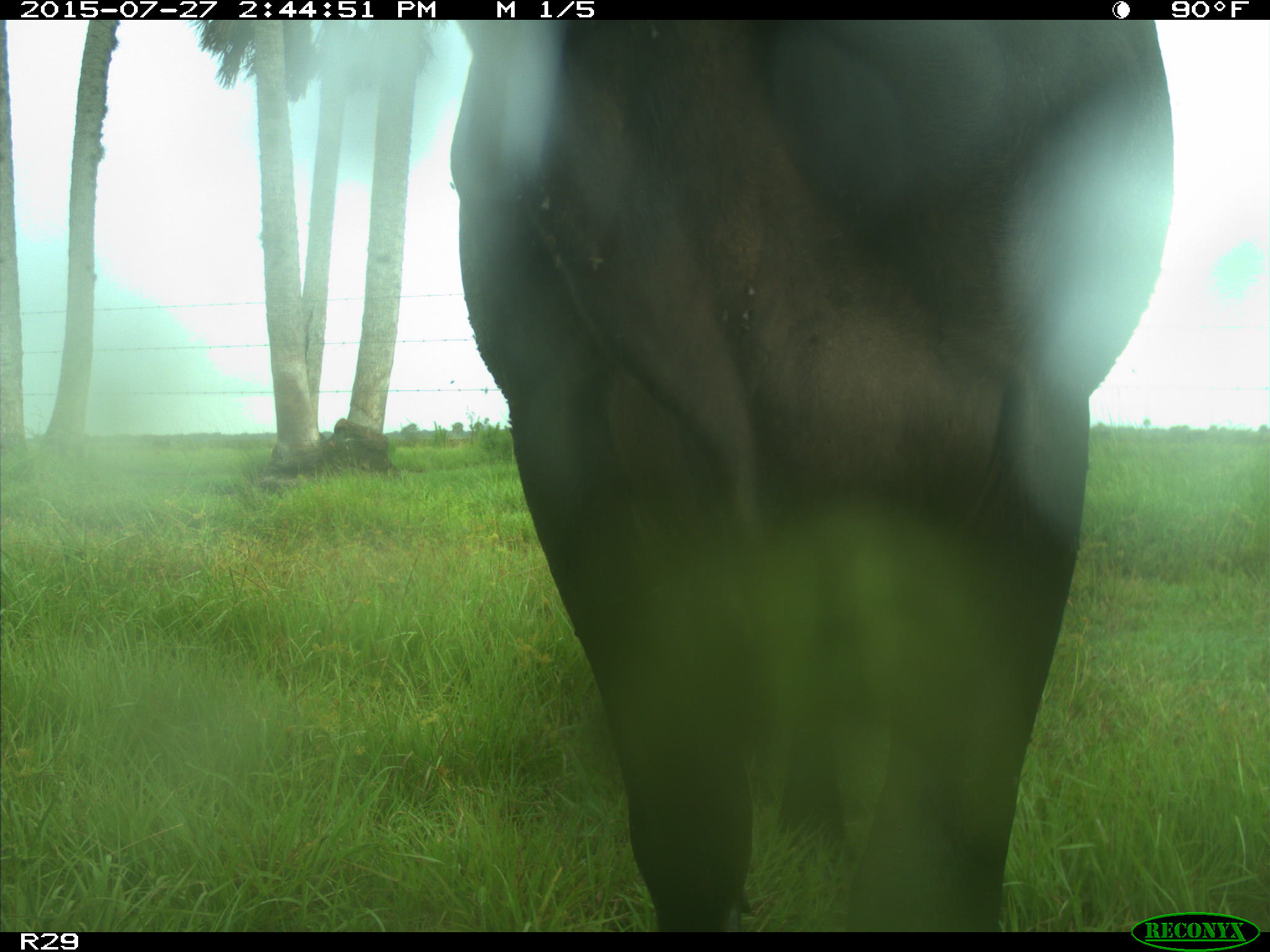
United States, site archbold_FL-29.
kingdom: Animalia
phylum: Chordata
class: Mammalia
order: Artiodactyla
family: Bovidae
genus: Bos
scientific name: Bos taurus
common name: domestic cow